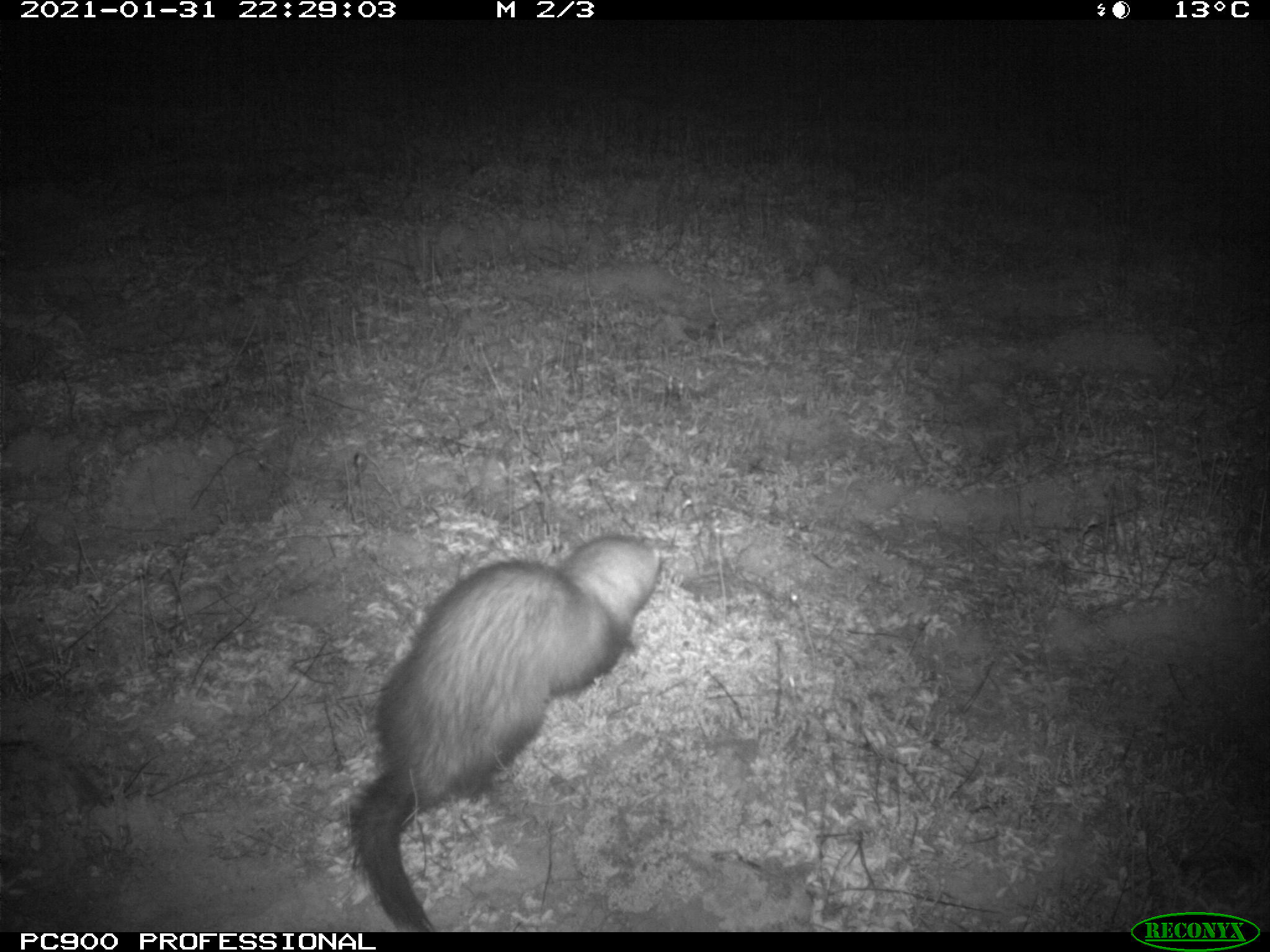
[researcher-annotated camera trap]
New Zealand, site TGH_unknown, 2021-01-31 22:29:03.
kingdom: Animalia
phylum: Chordata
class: Mammalia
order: Carnivora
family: Mustelidae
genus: Mustela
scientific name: Mustela furo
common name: ferret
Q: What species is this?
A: Ferret (Mustela furo).